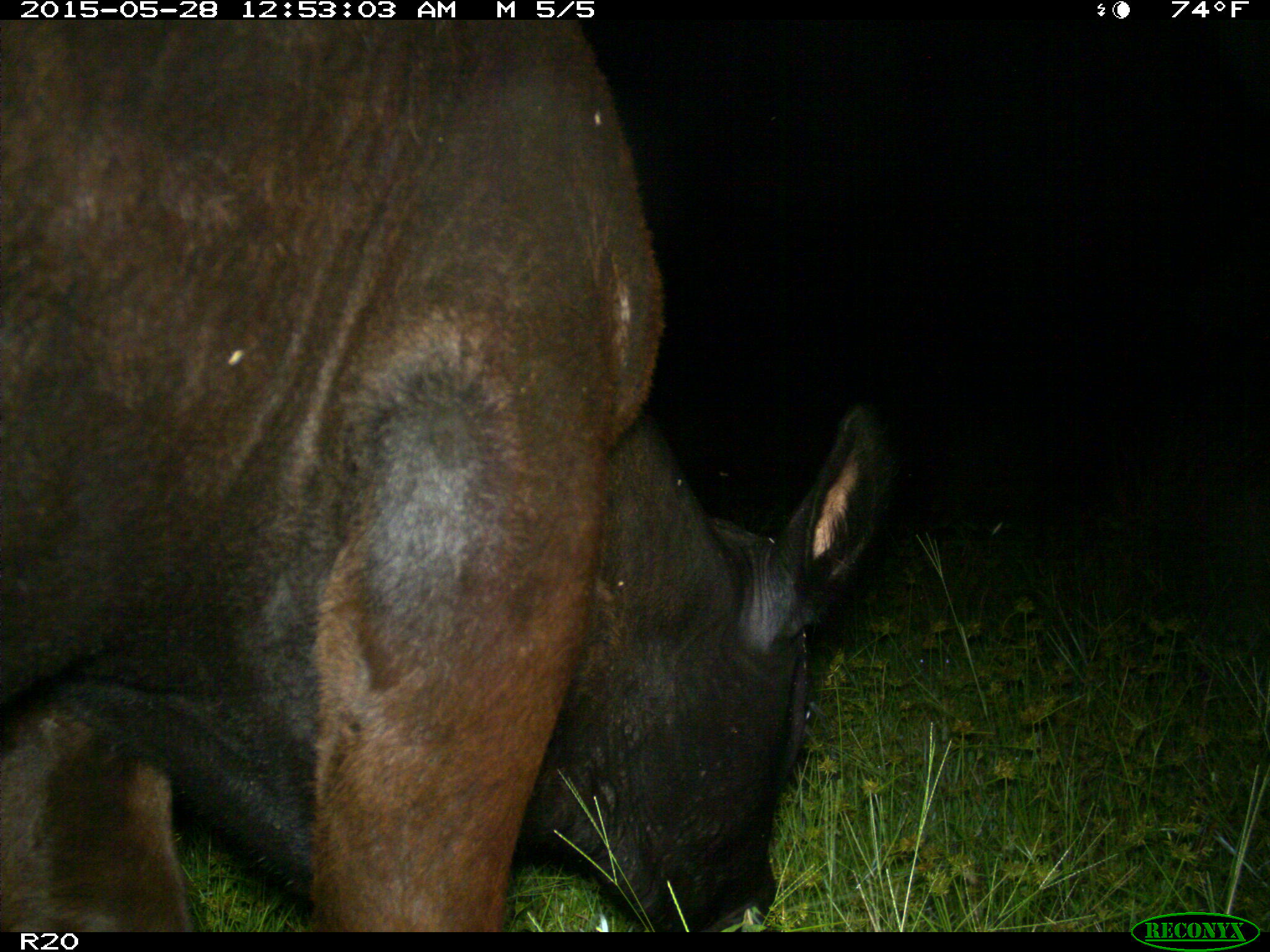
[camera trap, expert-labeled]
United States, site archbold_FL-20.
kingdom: Animalia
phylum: Chordata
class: Mammalia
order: Artiodactyla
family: Bovidae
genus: Bos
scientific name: Bos taurus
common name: domestic cow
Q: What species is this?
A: Bos taurus (domestic cow).